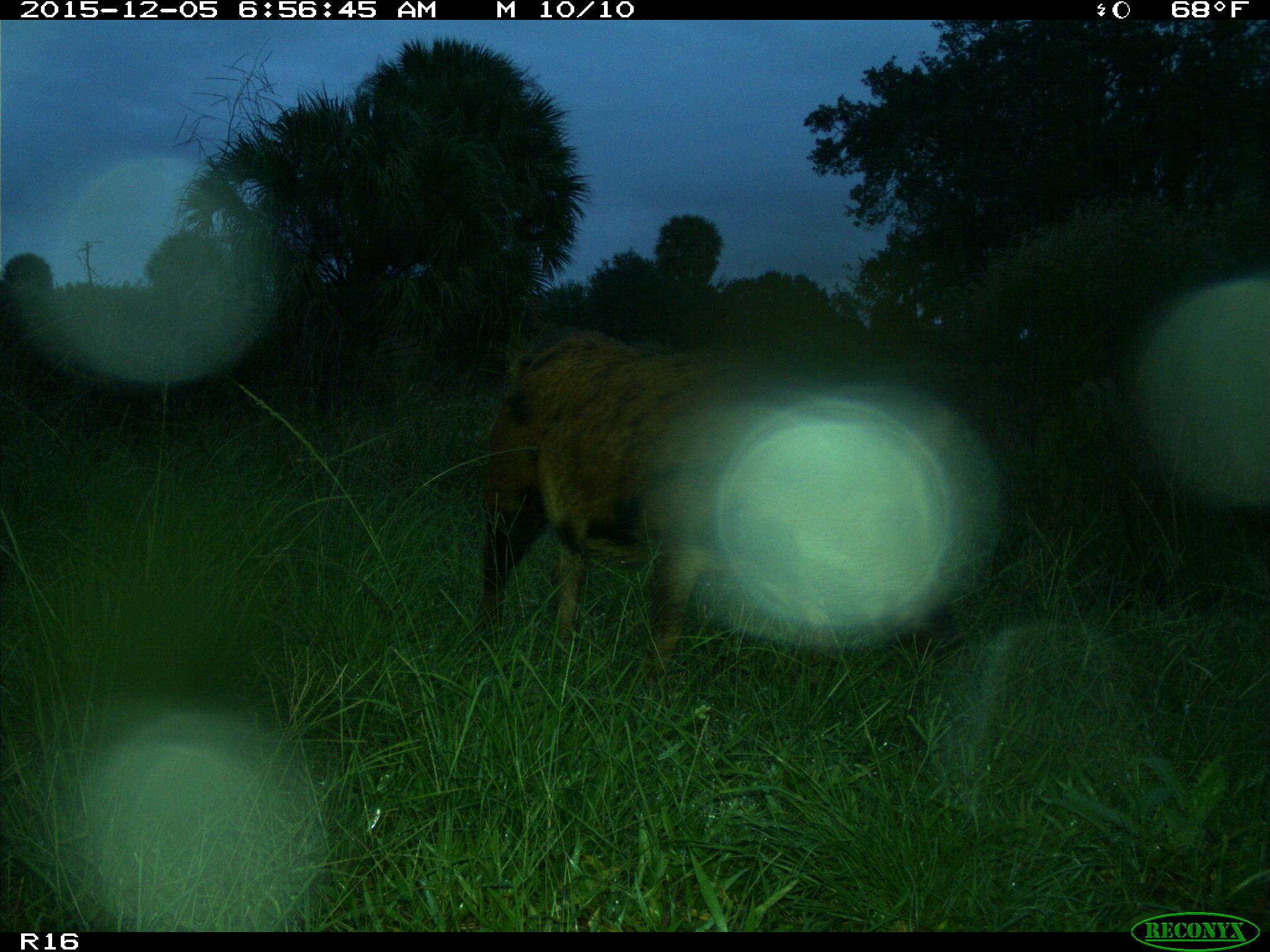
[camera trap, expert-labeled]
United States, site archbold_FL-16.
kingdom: Animalia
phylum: Chordata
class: Mammalia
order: Artiodactyla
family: Suidae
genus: Sus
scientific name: Sus scrofa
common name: wild boar